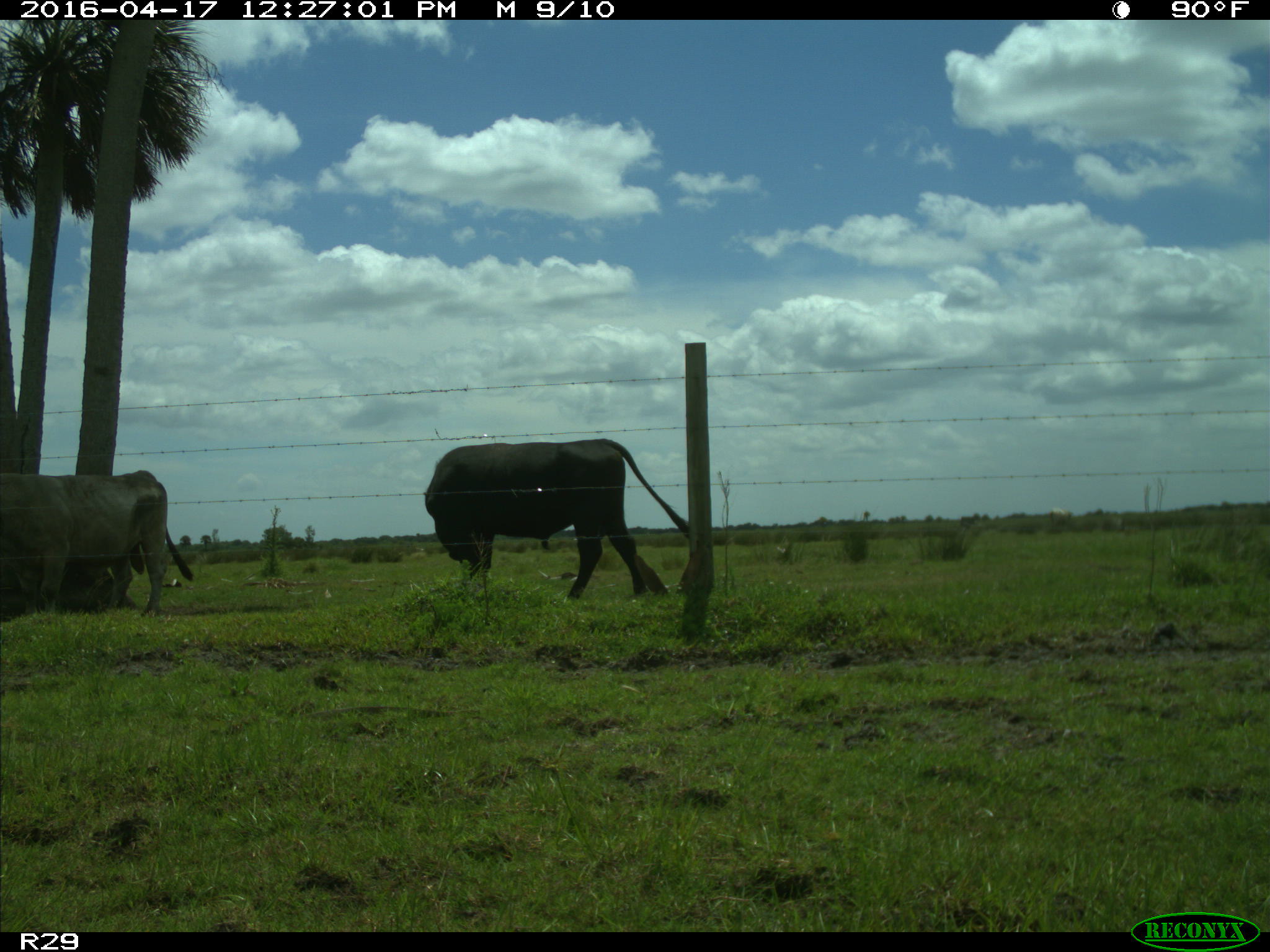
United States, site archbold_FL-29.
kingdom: Animalia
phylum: Chordata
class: Mammalia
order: Artiodactyla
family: Bovidae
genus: Bos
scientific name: Bos taurus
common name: domestic cow